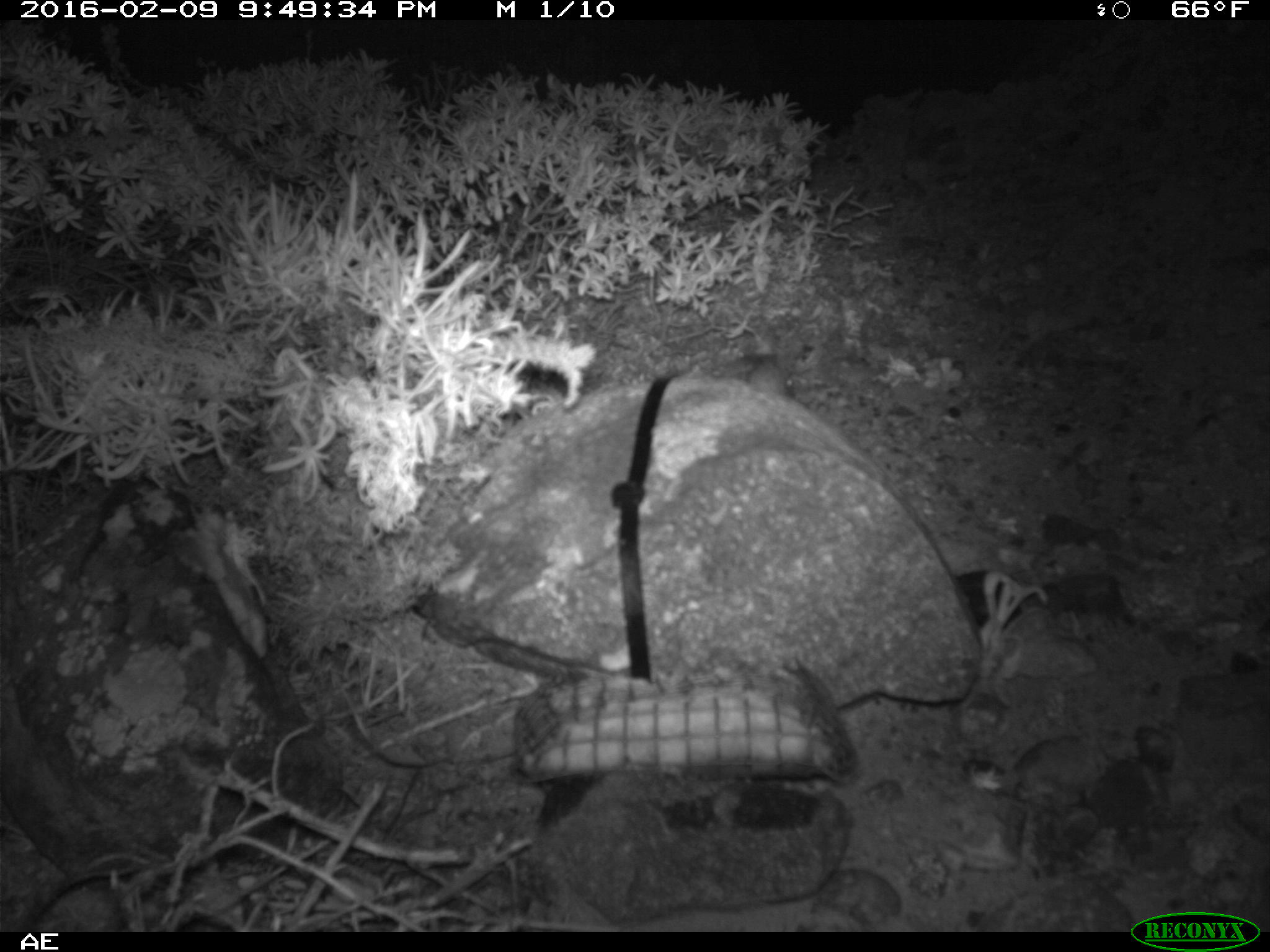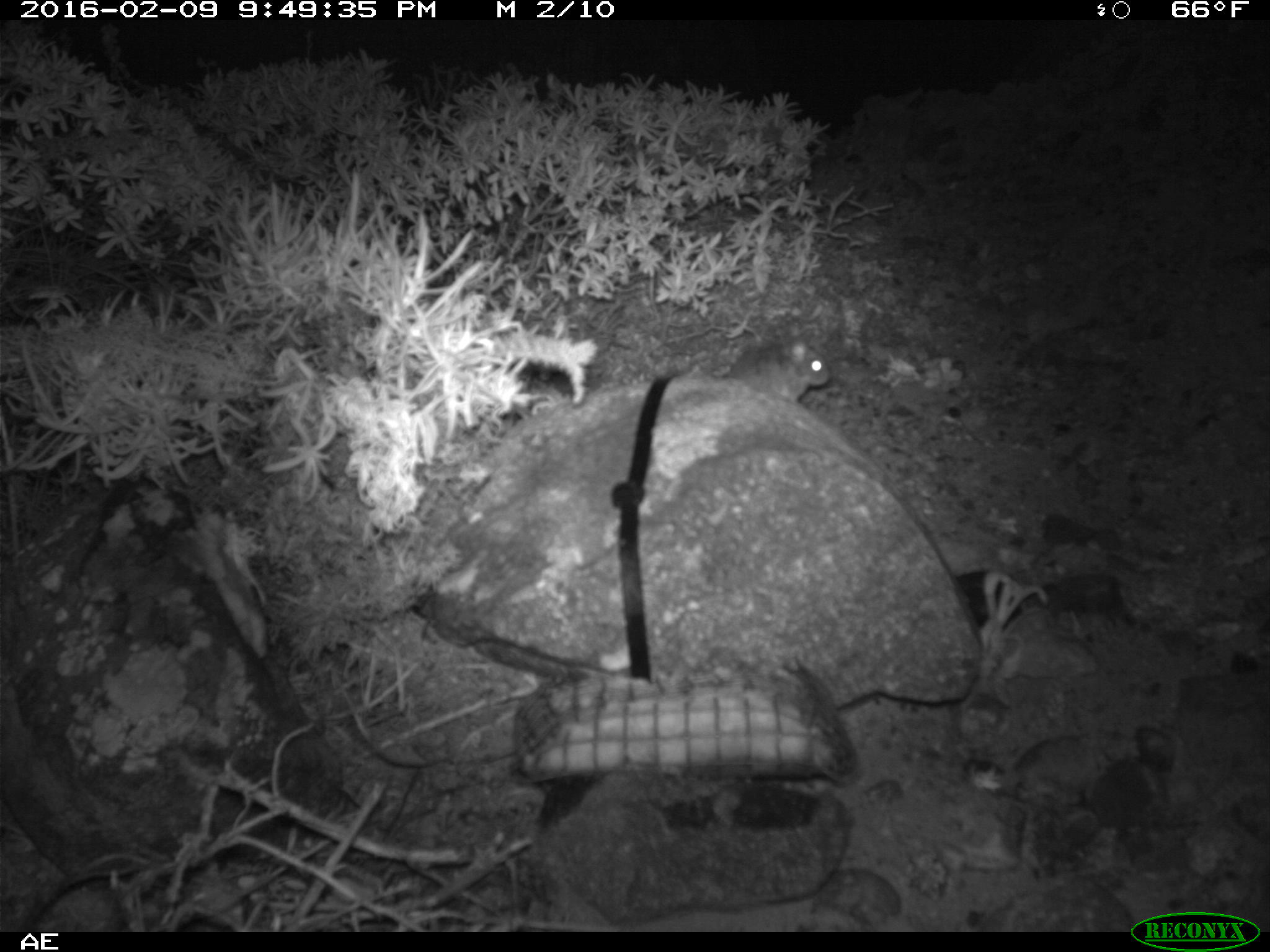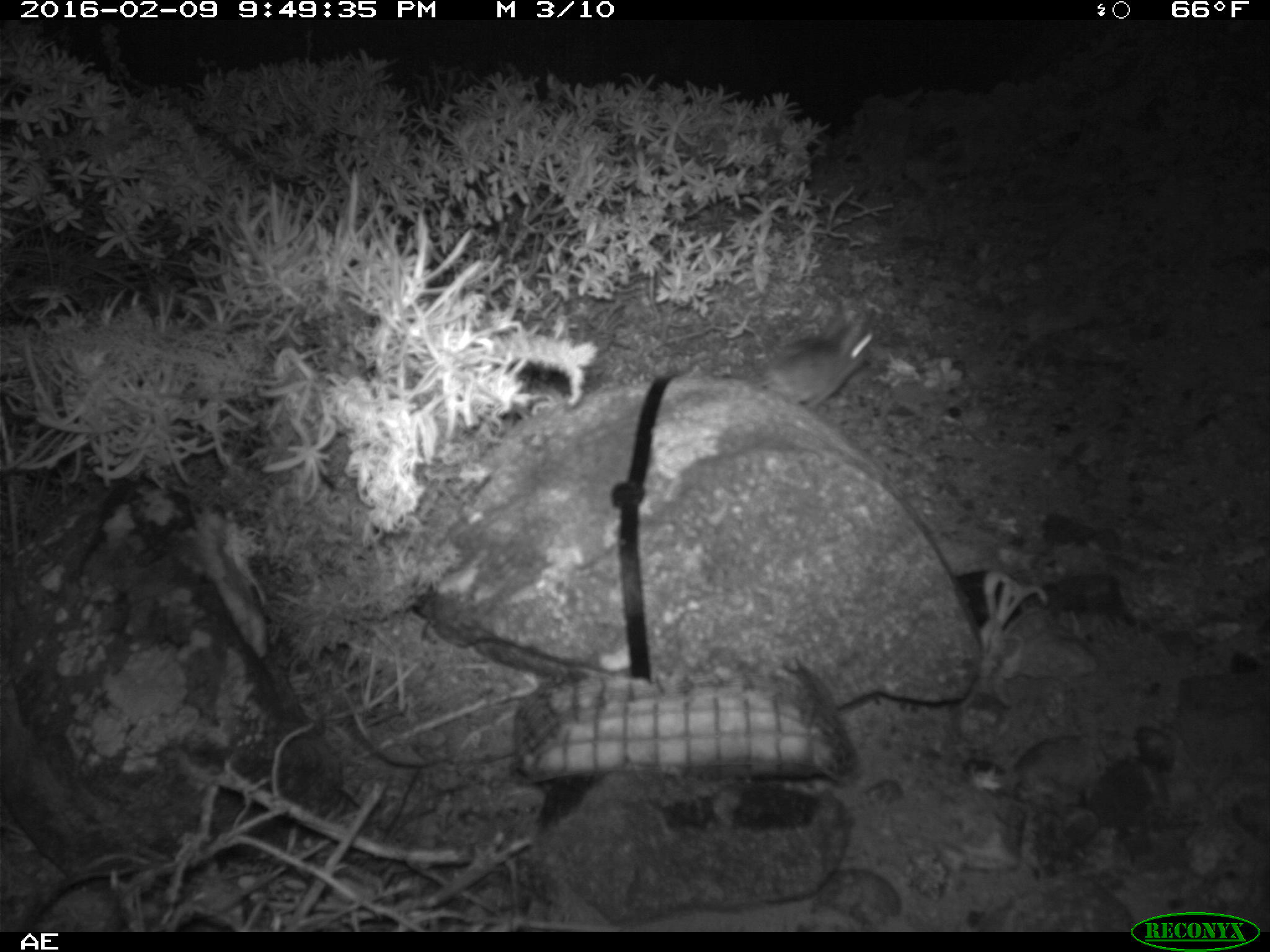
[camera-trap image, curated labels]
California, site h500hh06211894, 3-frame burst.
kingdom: Animalia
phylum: Chordata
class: Mammalia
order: Rodentia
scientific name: Rodentia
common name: rodent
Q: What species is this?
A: Rodent (Rodentia).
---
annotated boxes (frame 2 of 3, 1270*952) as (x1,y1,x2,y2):
rodent: (728,325,829,401)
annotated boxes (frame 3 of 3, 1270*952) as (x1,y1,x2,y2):
rodent: (758,308,877,407)